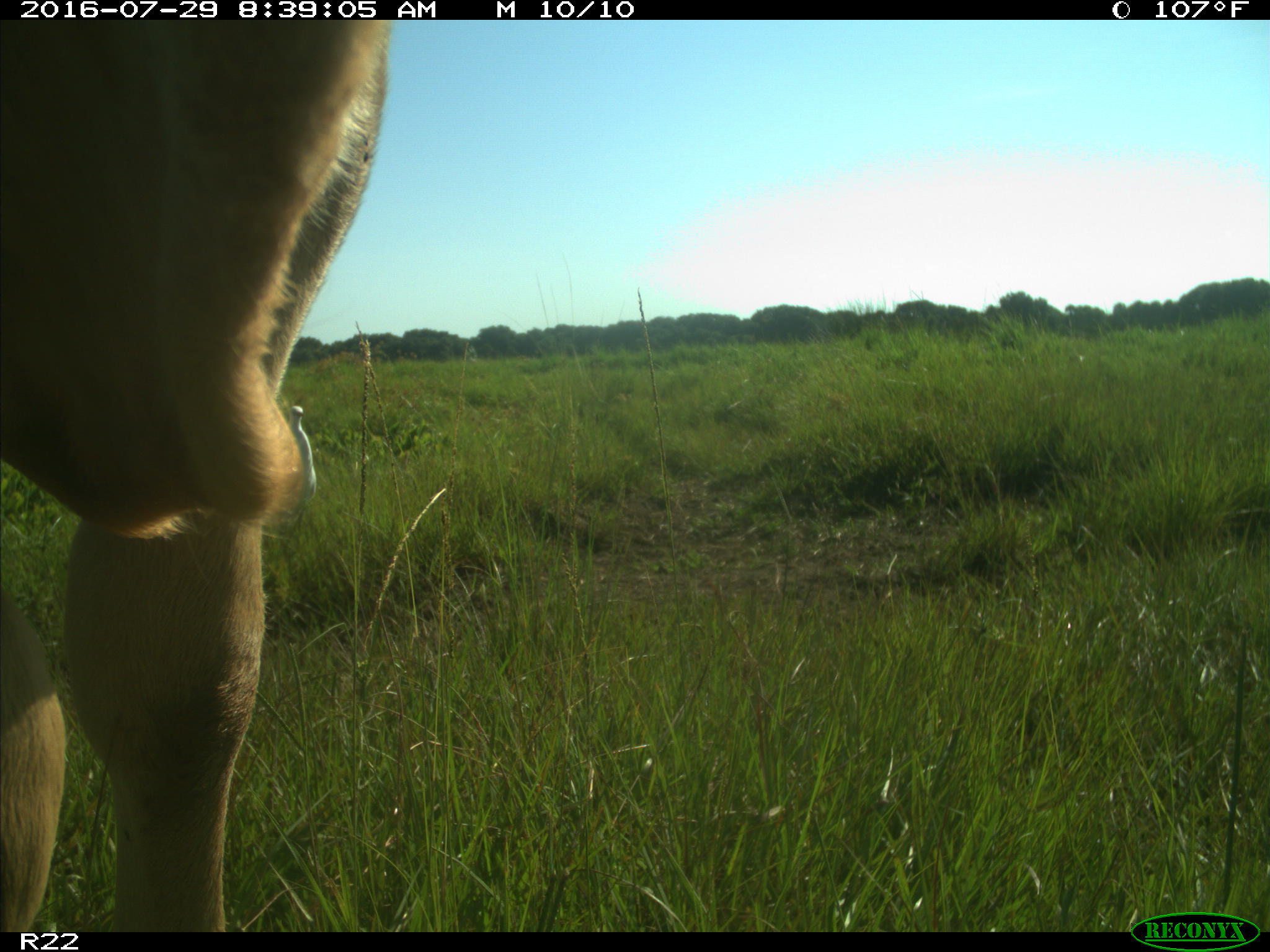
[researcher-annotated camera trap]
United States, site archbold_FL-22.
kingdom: Animalia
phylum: Chordata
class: Mammalia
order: Artiodactyla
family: Bovidae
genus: Bos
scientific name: Bos taurus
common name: domestic cow